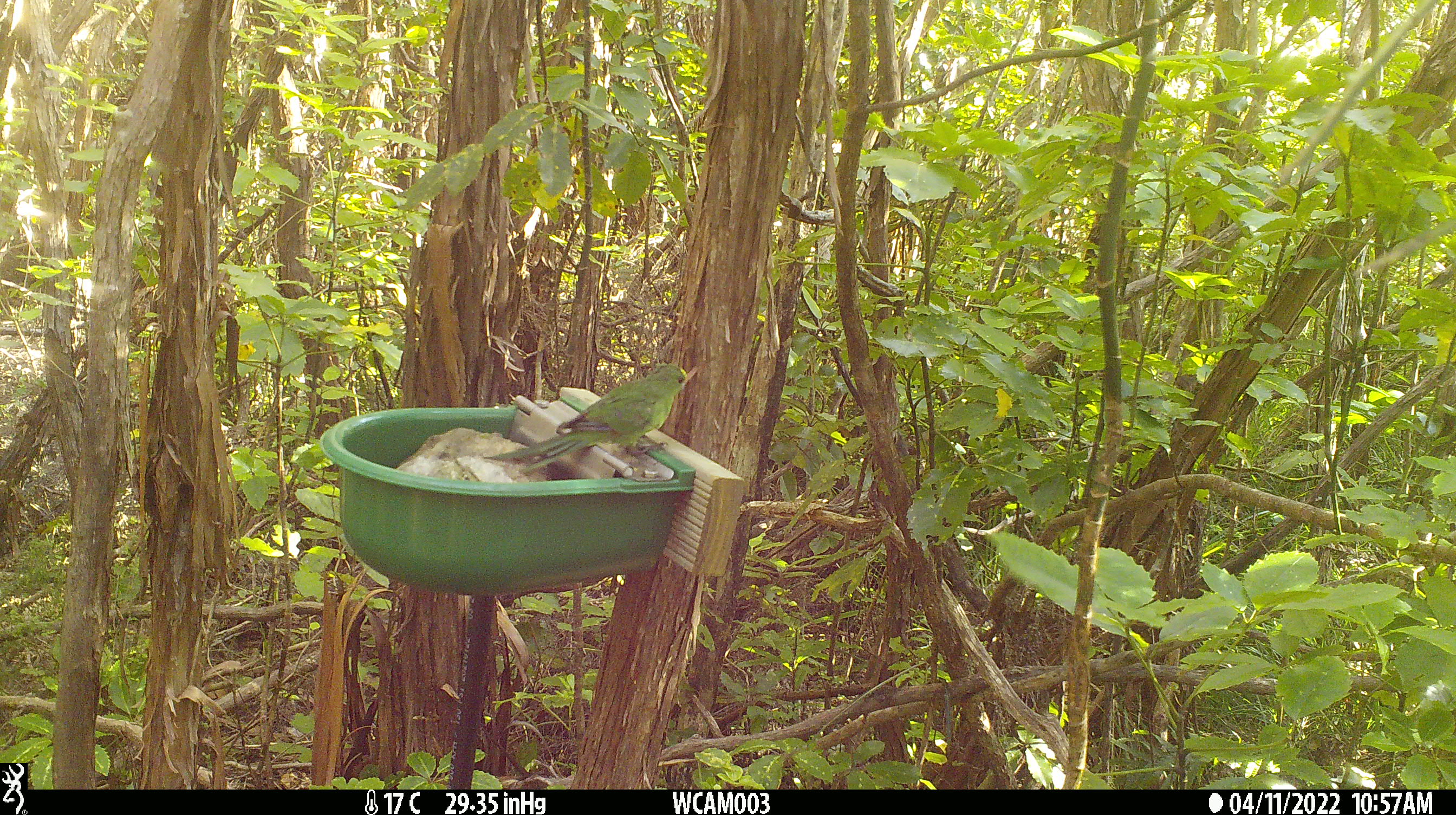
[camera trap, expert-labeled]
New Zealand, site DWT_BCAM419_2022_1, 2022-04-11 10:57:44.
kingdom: Animalia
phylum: Chordata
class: Aves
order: Psittaciformes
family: Psittaculidae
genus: Cyanoramphus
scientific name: Cyanoramphus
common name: parakeet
Parakeet (Cyanoramphus).